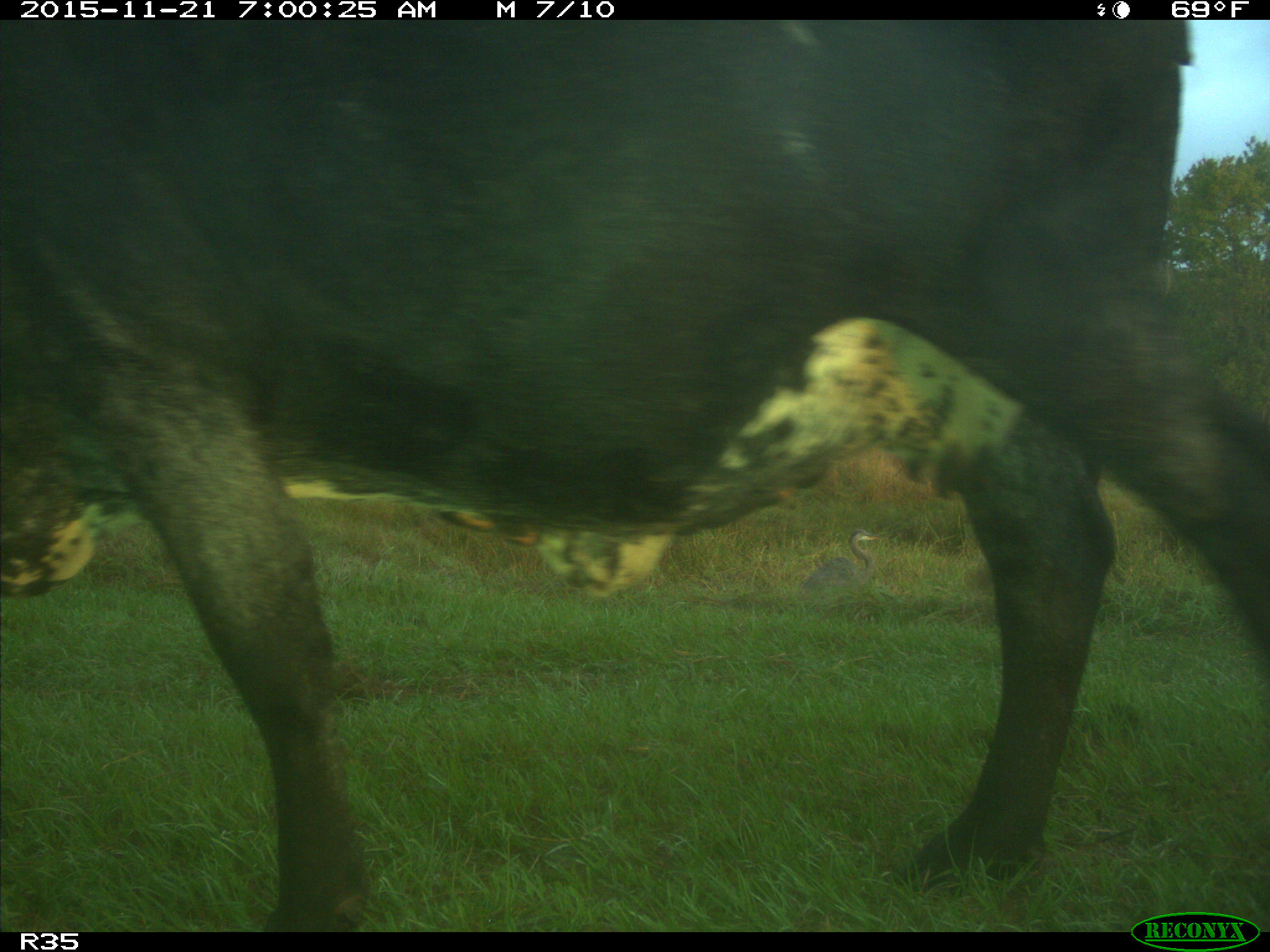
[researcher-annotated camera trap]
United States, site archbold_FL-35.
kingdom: Animalia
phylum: Chordata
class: Mammalia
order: Artiodactyla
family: Bovidae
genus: Bos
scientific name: Bos taurus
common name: domestic cow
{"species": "Bos taurus (domestic cow)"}